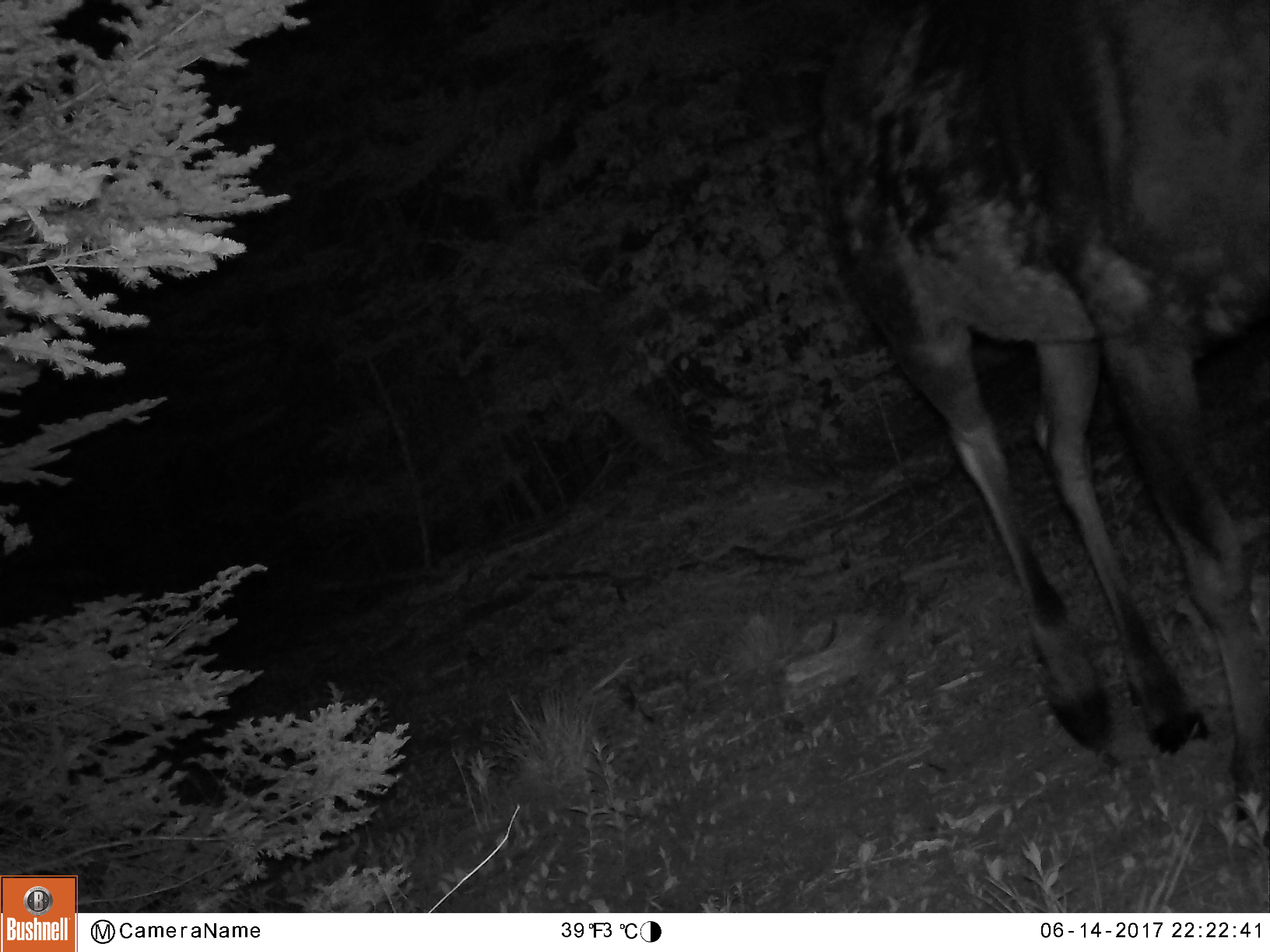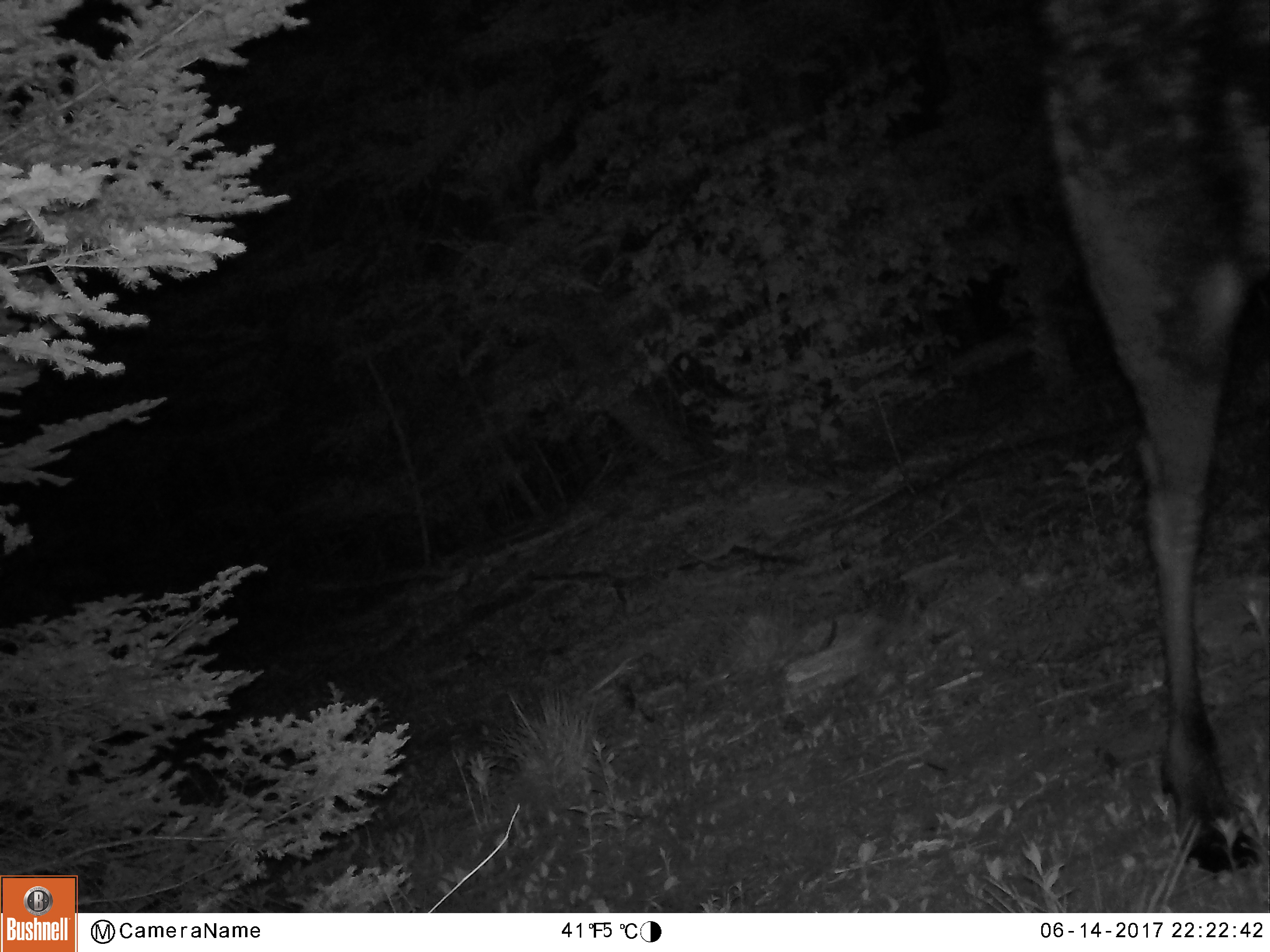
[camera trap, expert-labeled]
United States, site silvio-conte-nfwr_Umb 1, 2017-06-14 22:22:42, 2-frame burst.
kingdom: Animalia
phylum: Chordata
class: Mammalia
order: Artiodactyla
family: Cervidae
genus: Alces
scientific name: Alces alces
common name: moose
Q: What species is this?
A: Moose (Alces alces).